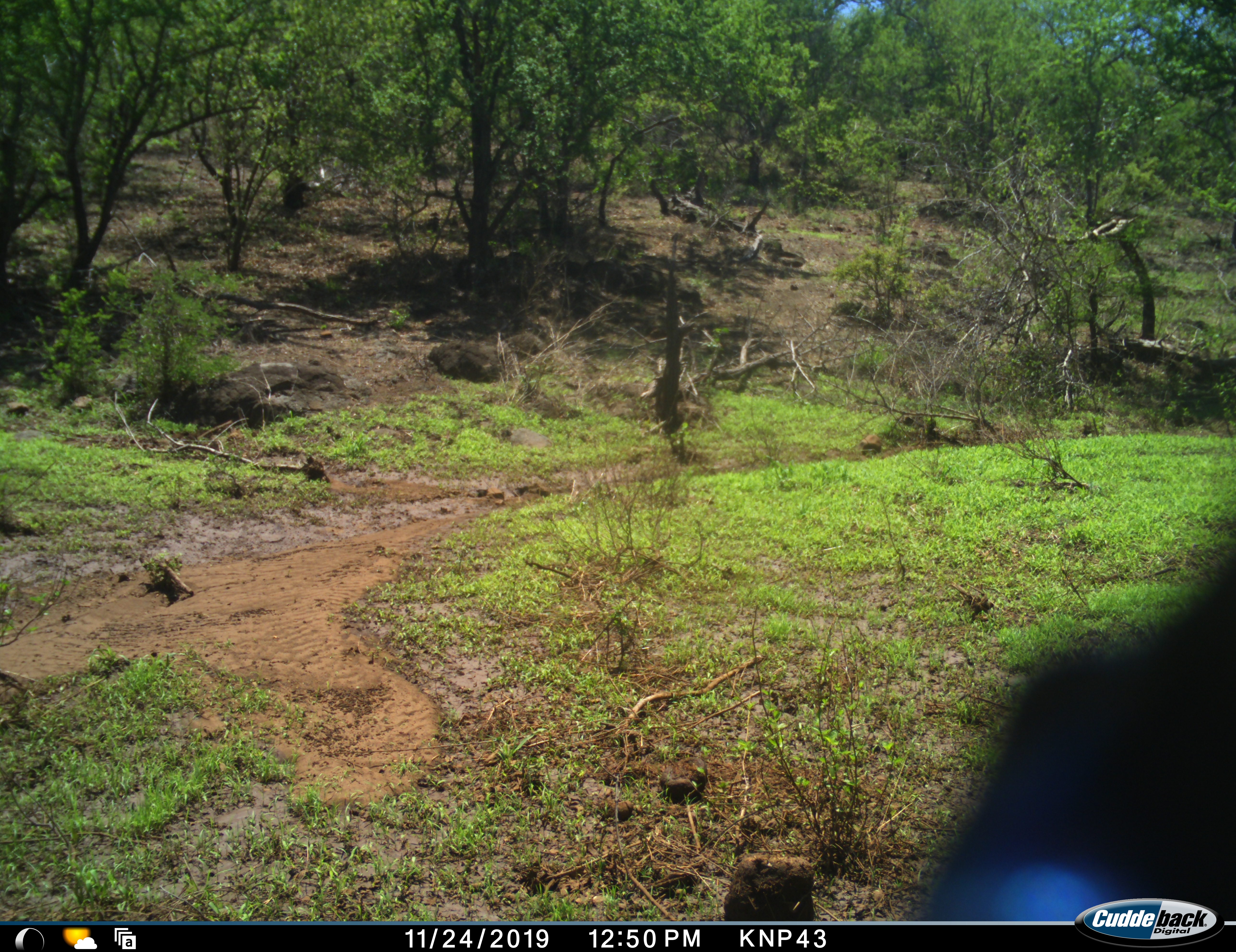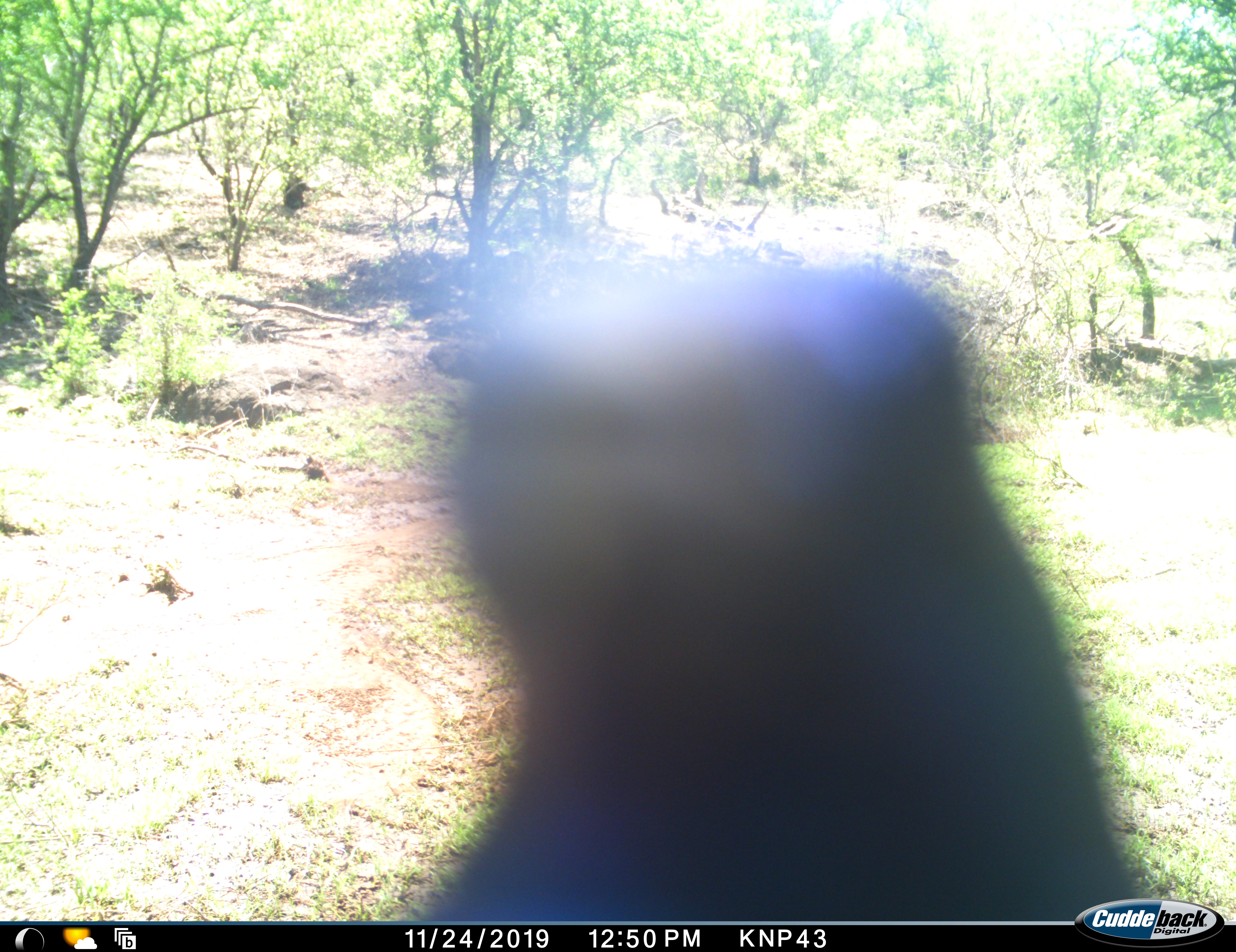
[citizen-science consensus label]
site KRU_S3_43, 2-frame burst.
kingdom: Animalia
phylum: Chordata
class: Aves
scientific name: Aves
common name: bird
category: birdother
Birdother (bird) (Aves), count 1. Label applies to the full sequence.